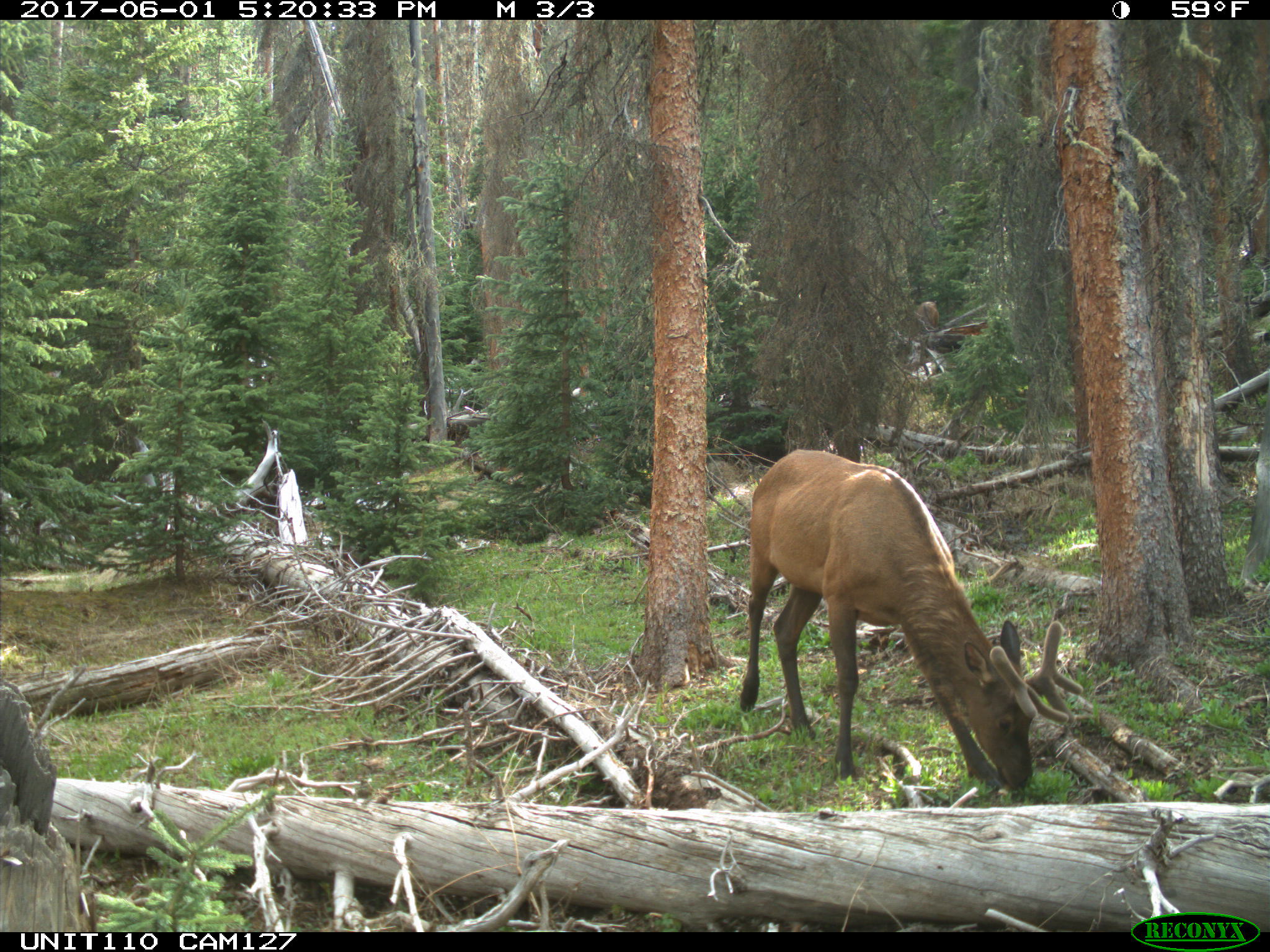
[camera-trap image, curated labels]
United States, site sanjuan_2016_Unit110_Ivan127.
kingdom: Animalia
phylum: Chordata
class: Mammalia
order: Artiodactyla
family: Cervidae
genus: Cervus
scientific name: Cervus elaphus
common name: red deer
Cervus elaphus (red deer).